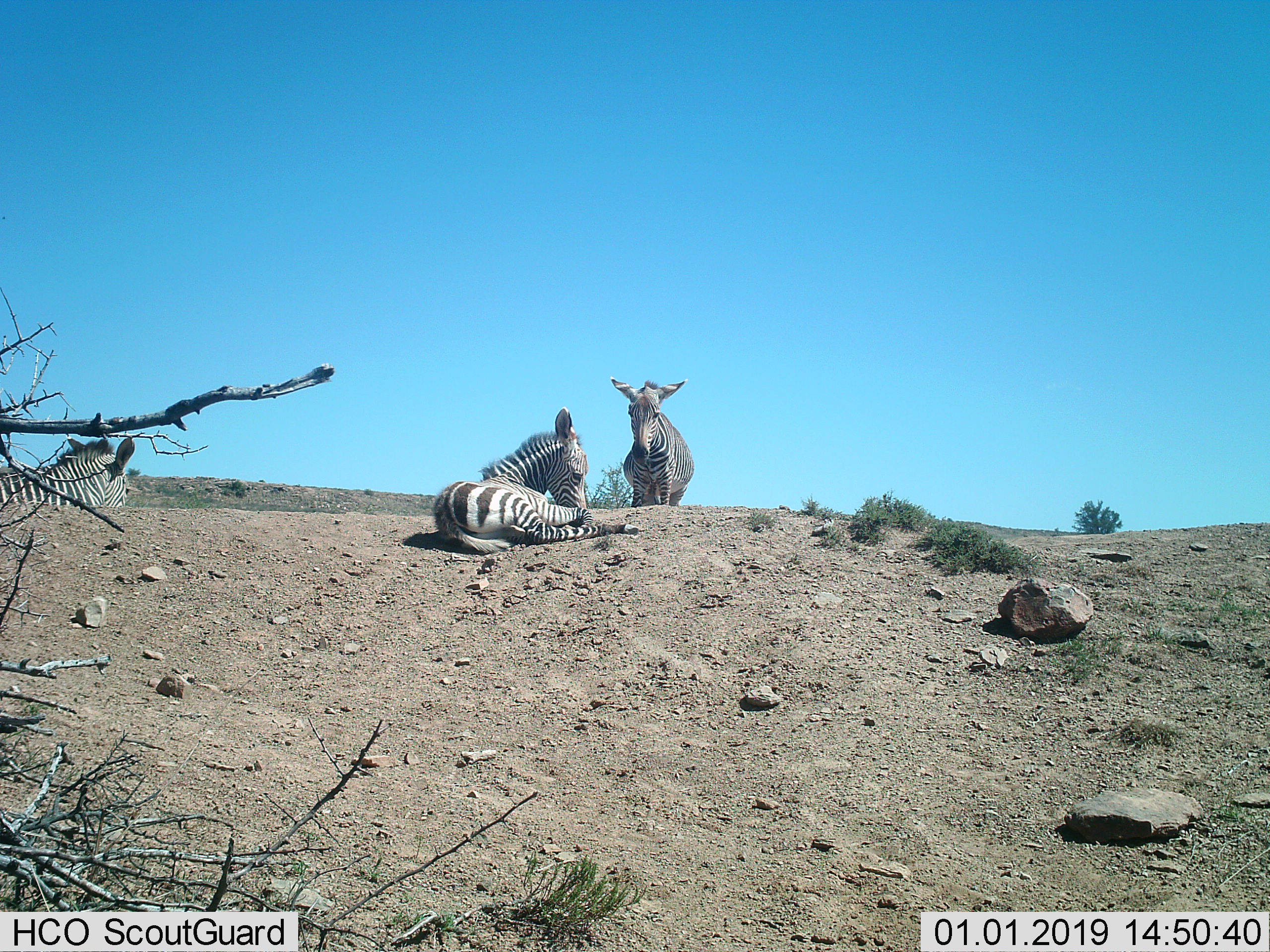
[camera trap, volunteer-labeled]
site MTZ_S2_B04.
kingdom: Animalia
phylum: Chordata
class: Mammalia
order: Perissodactyla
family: Equidae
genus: Equus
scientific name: Equus zebra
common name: mountain zebra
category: zebramountain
Zebramountain (mountain zebra) (Equus zebra), count 3. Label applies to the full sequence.